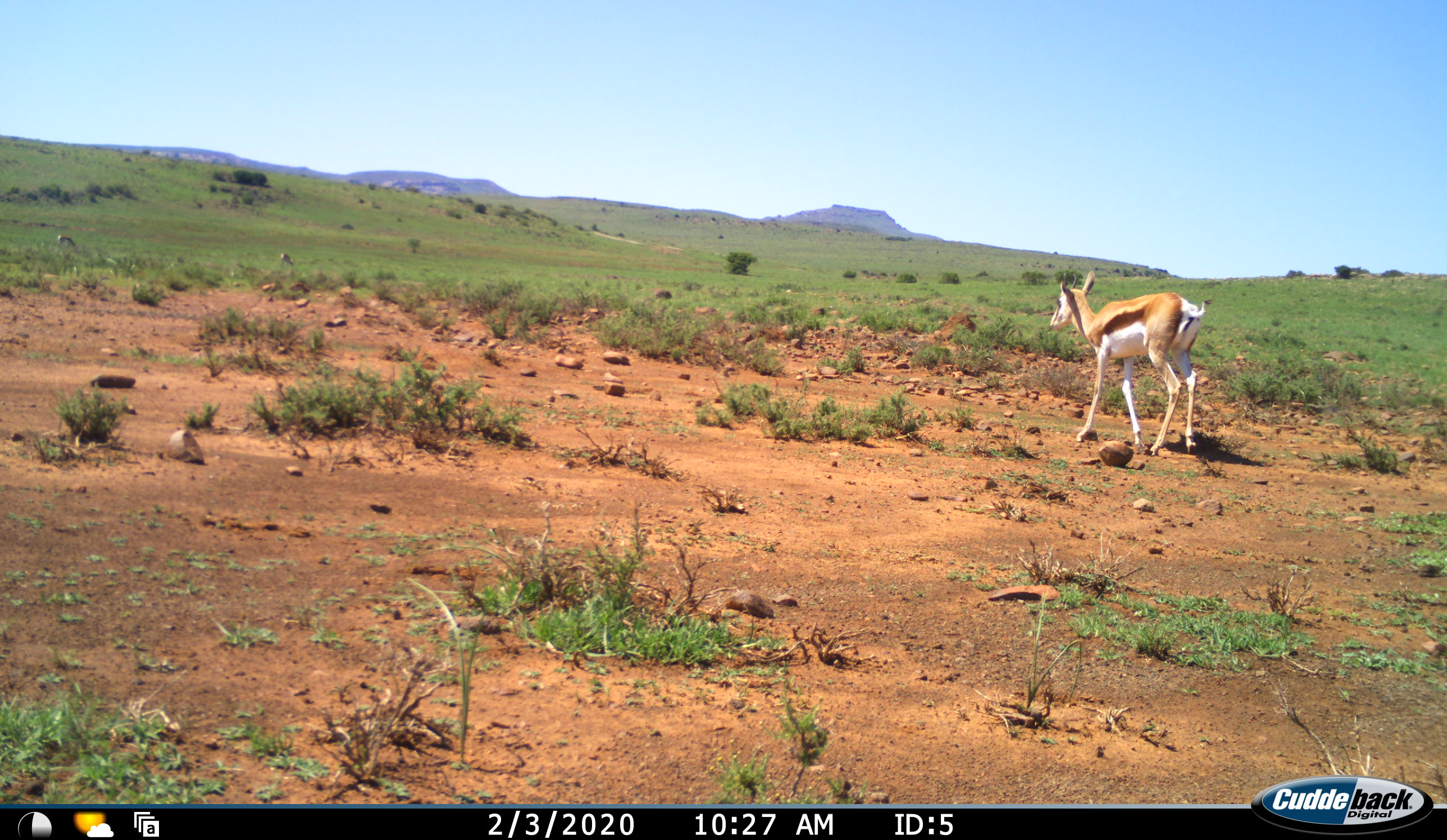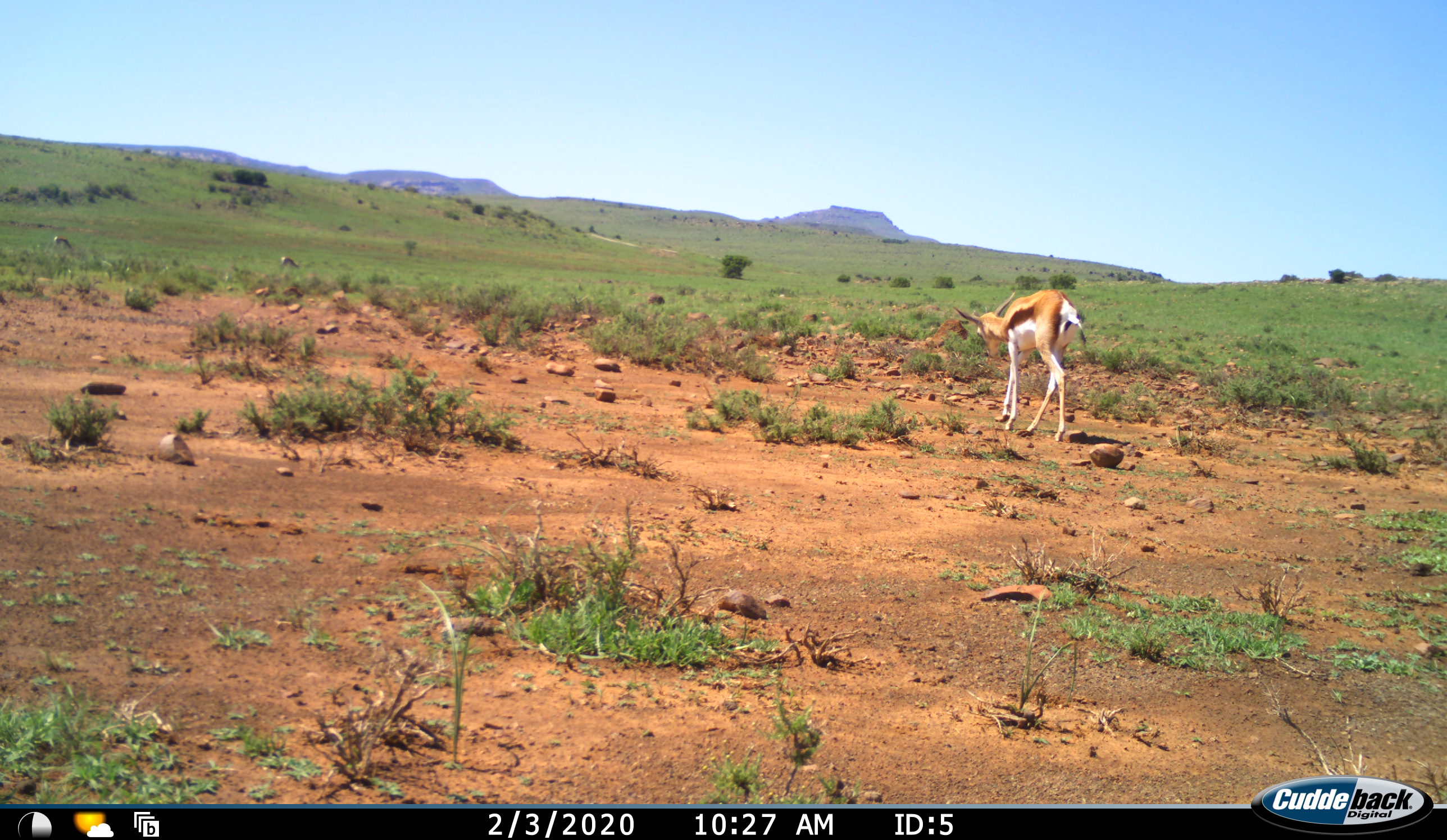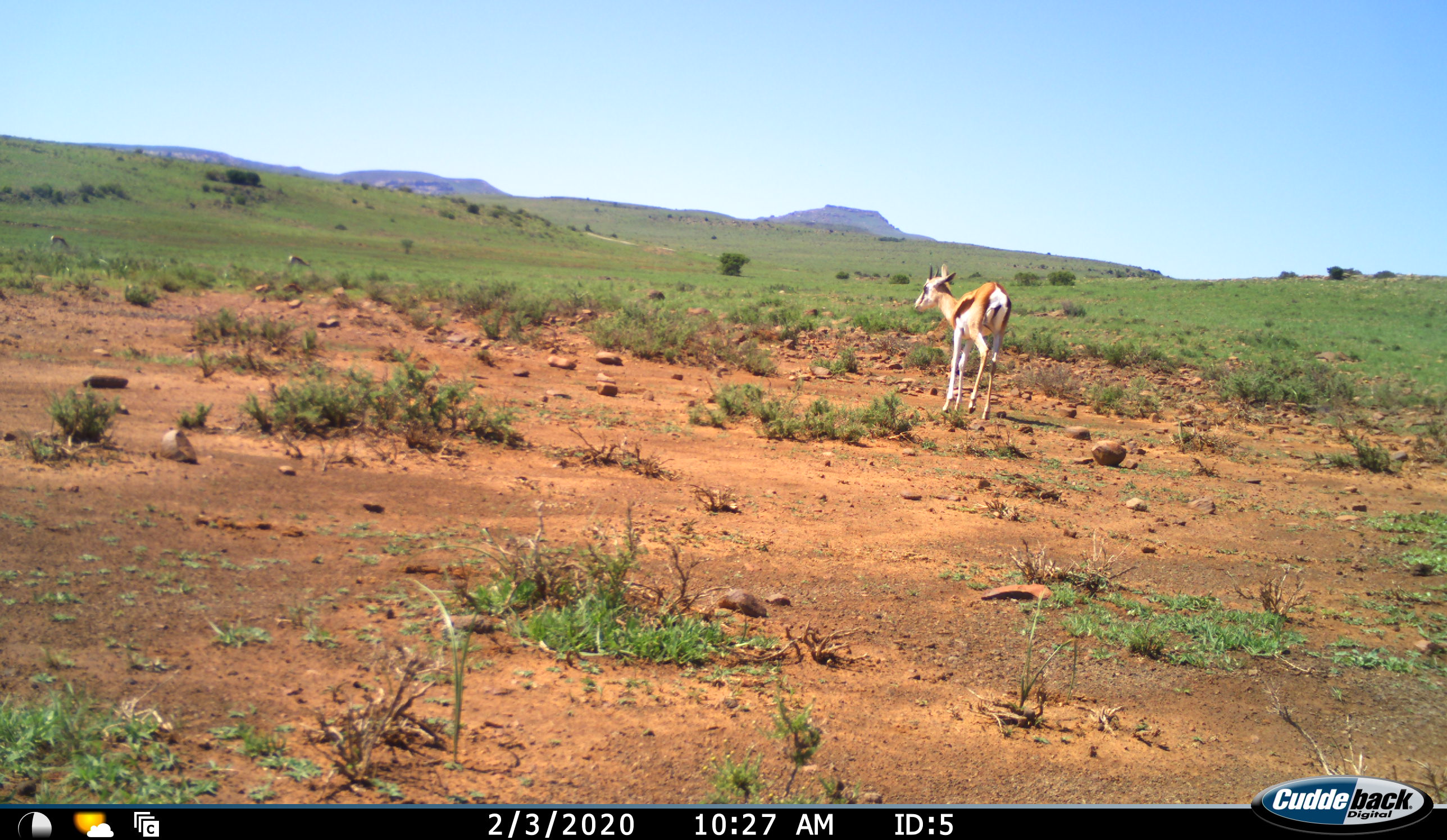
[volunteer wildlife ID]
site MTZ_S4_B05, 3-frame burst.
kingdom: Animalia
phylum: Chordata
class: Mammalia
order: Artiodactyla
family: Bovidae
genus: Antidorcas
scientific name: Antidorcas marsupialis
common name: springbok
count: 1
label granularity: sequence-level